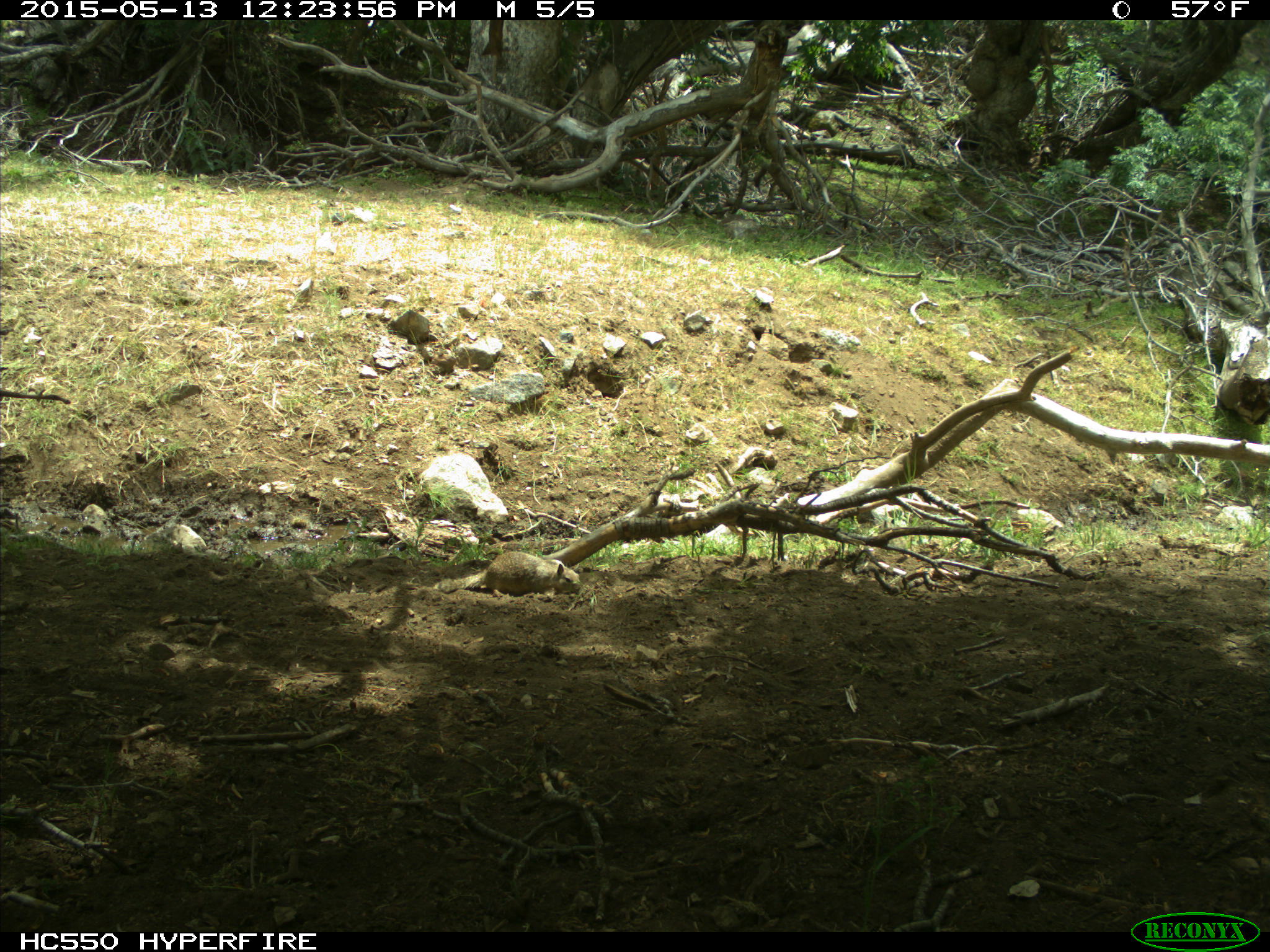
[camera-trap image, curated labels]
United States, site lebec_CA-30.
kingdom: Animalia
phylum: Chordata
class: Mammalia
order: Rodentia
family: Sciuridae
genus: Otospermophilus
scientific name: Otospermophilus beecheyi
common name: california ground squirrel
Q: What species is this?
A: Otospermophilus beecheyi (california ground squirrel).